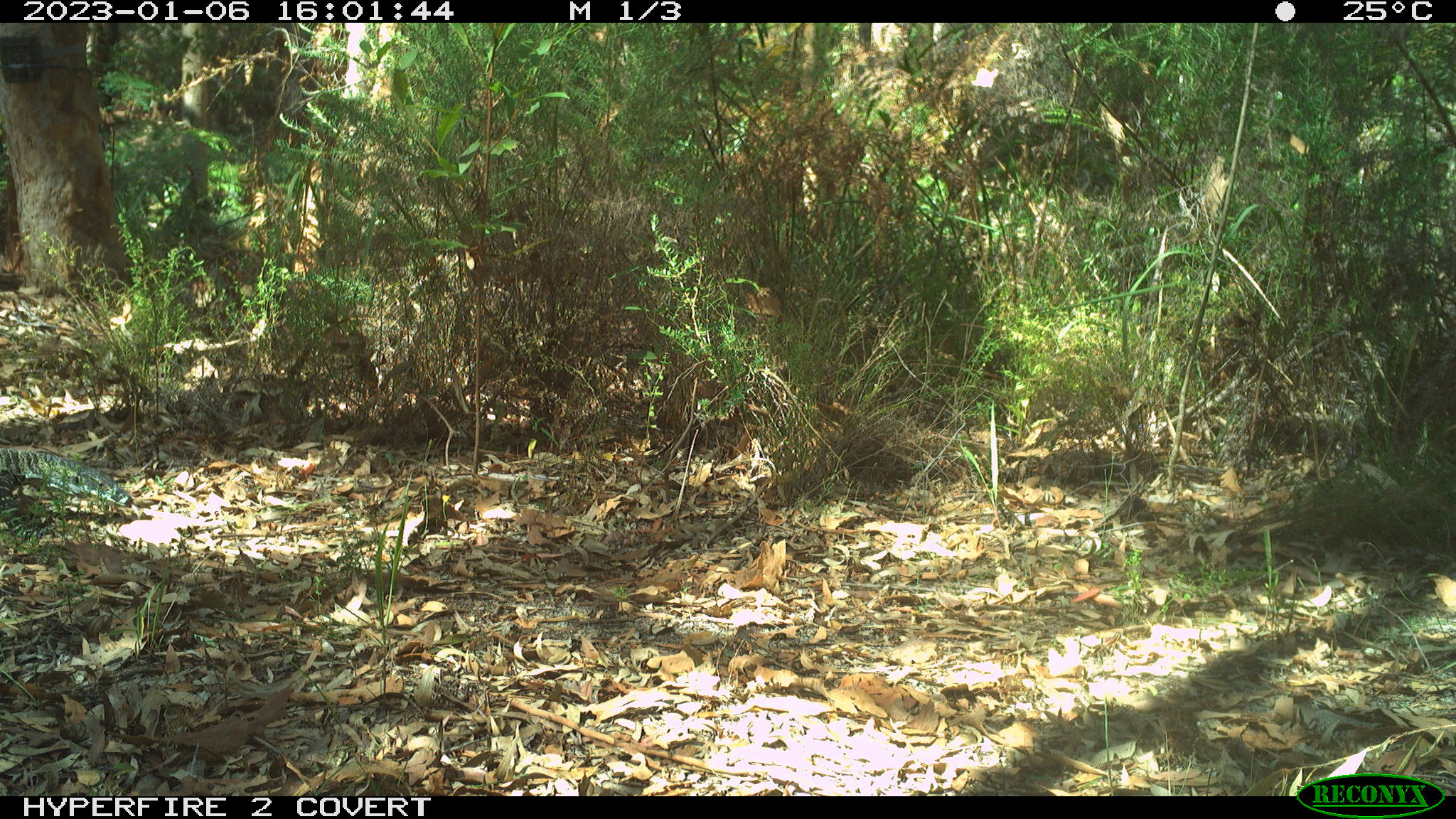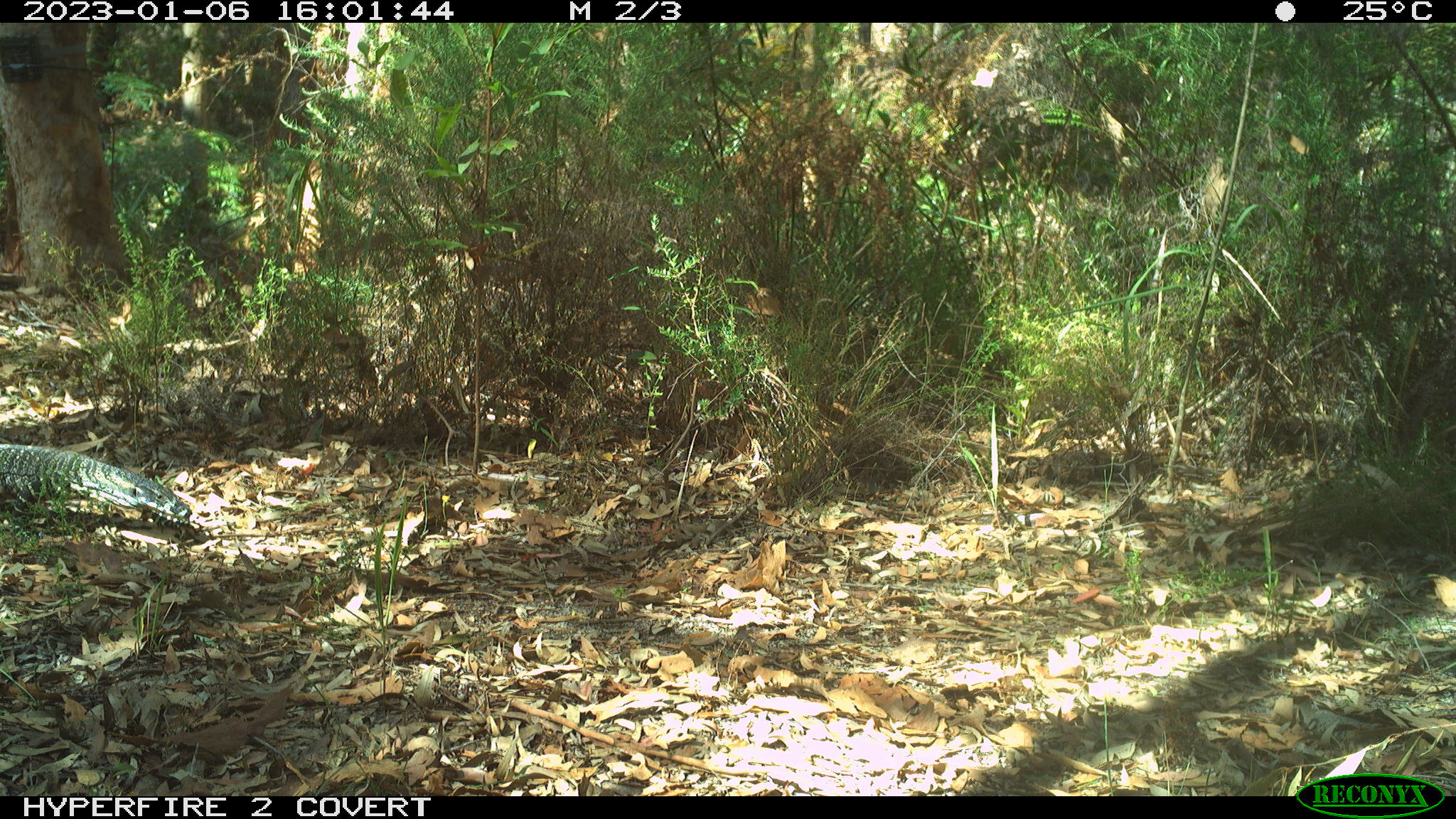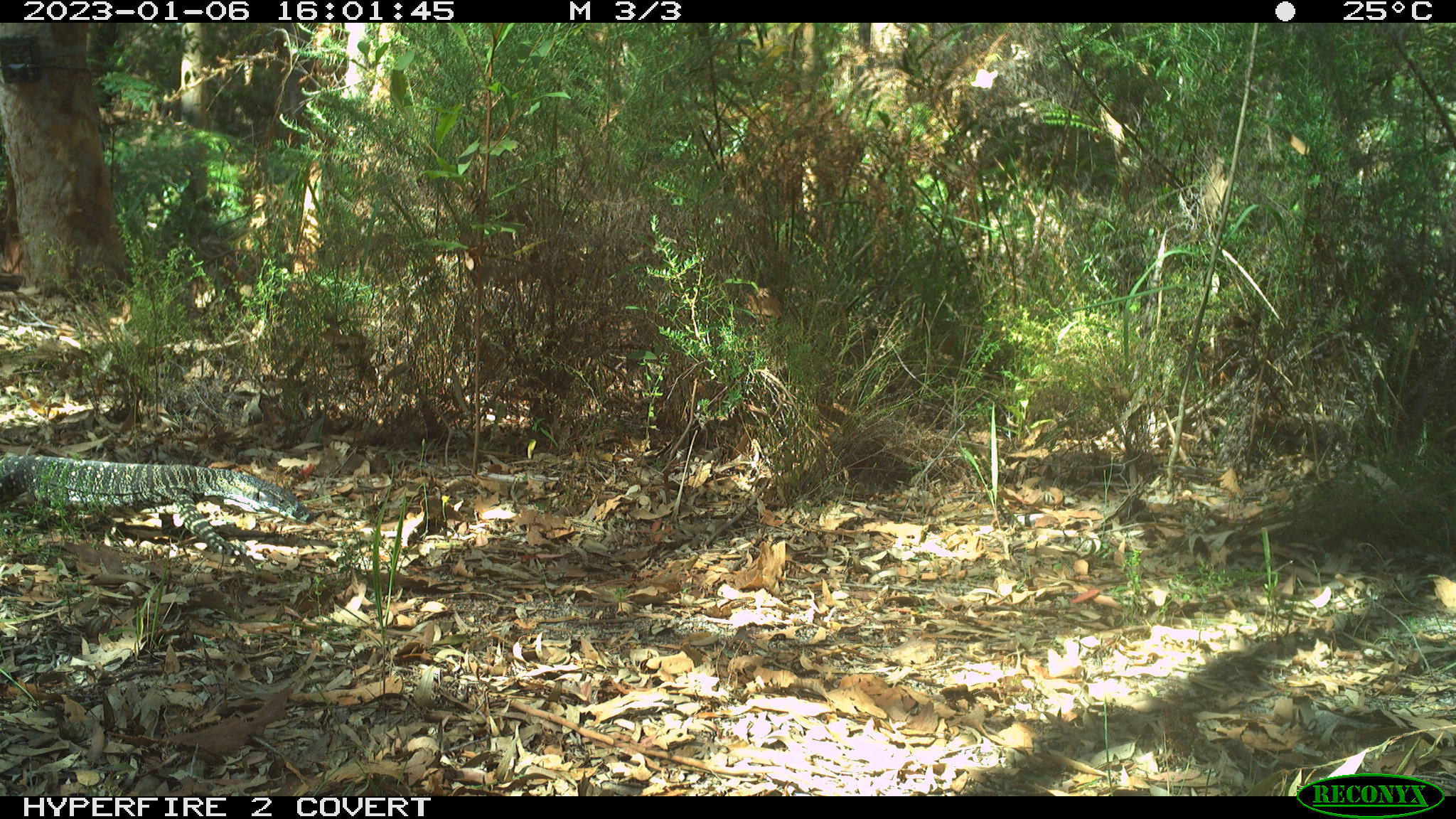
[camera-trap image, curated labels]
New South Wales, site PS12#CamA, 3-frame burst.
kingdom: Animalia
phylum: Chordata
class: Reptilia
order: Squamata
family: Varanidae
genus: Varanus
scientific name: Varanus varius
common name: lace monitor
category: goanna